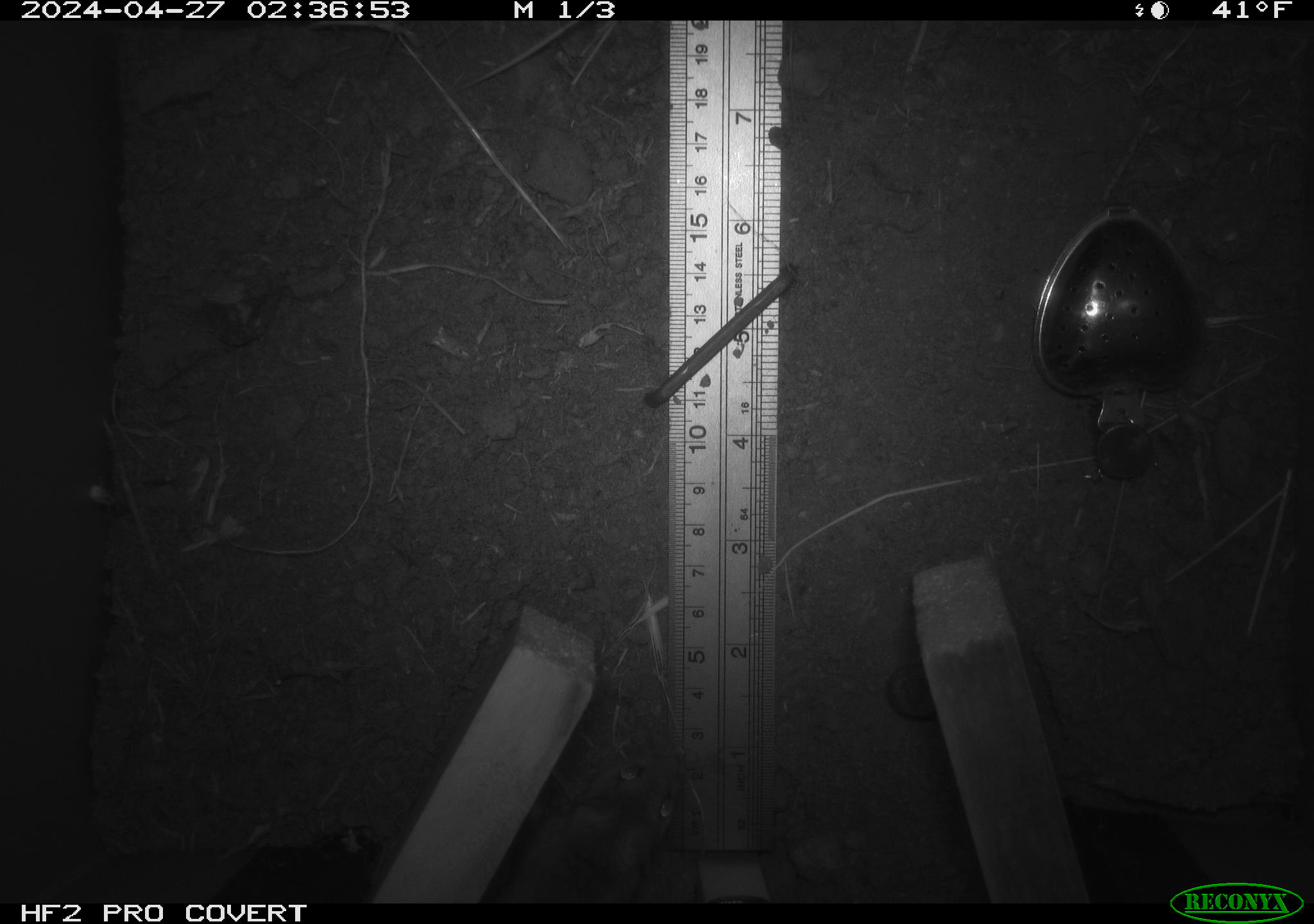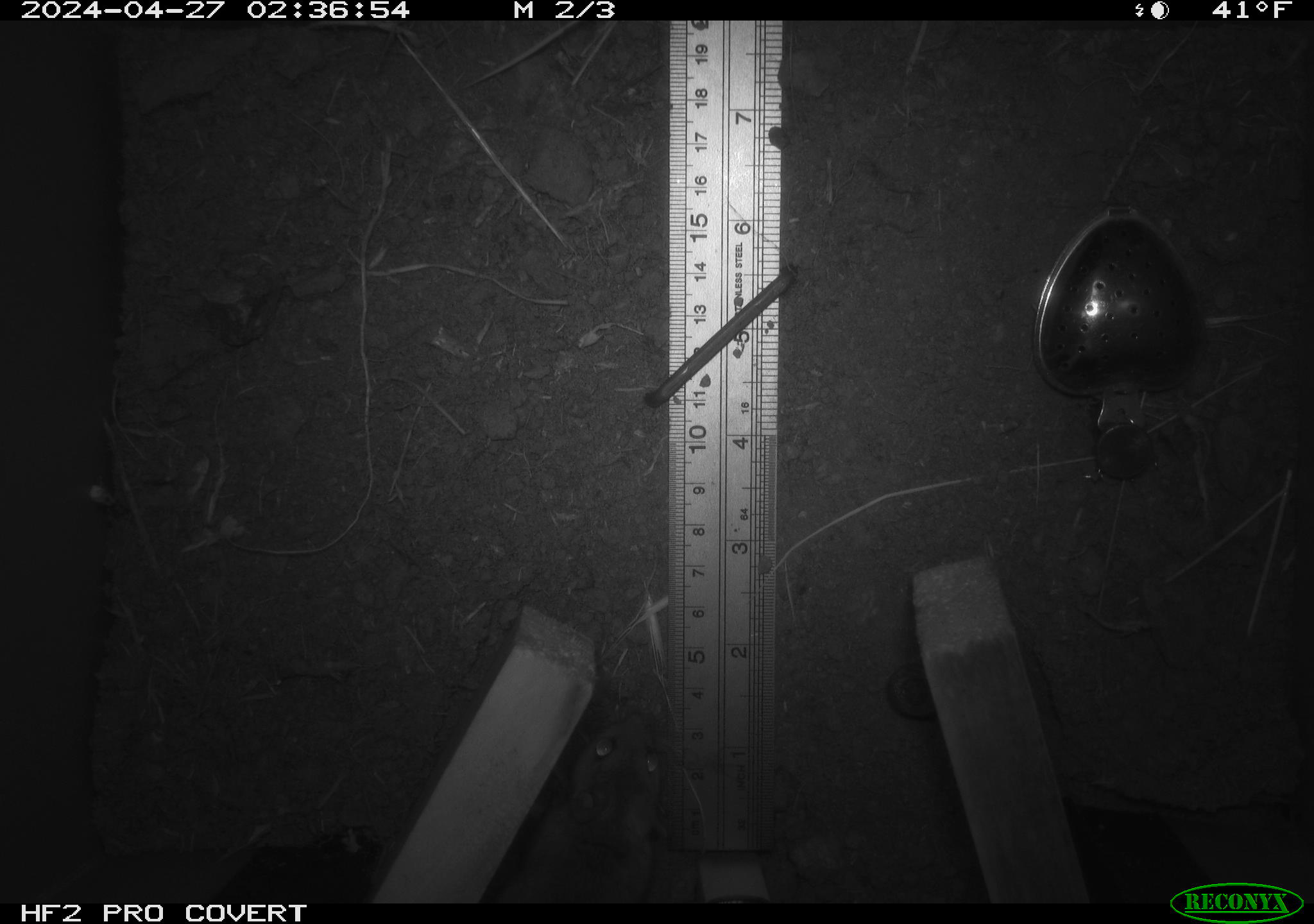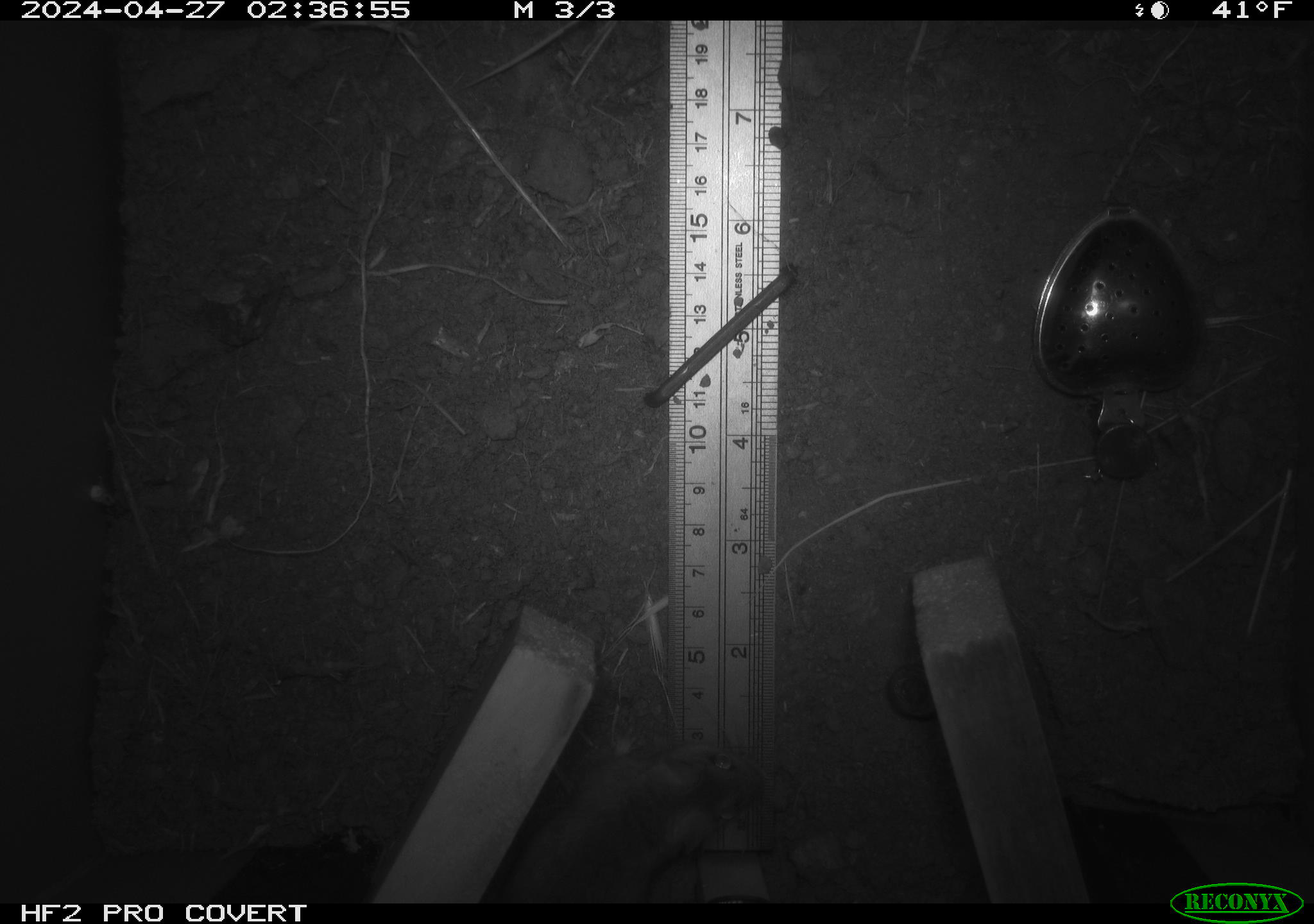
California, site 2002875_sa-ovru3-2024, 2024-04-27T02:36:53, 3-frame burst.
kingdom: Animalia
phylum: Chordata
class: Mammalia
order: Rodentia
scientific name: Rodentia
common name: rodent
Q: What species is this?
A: Rodent (Rodentia).